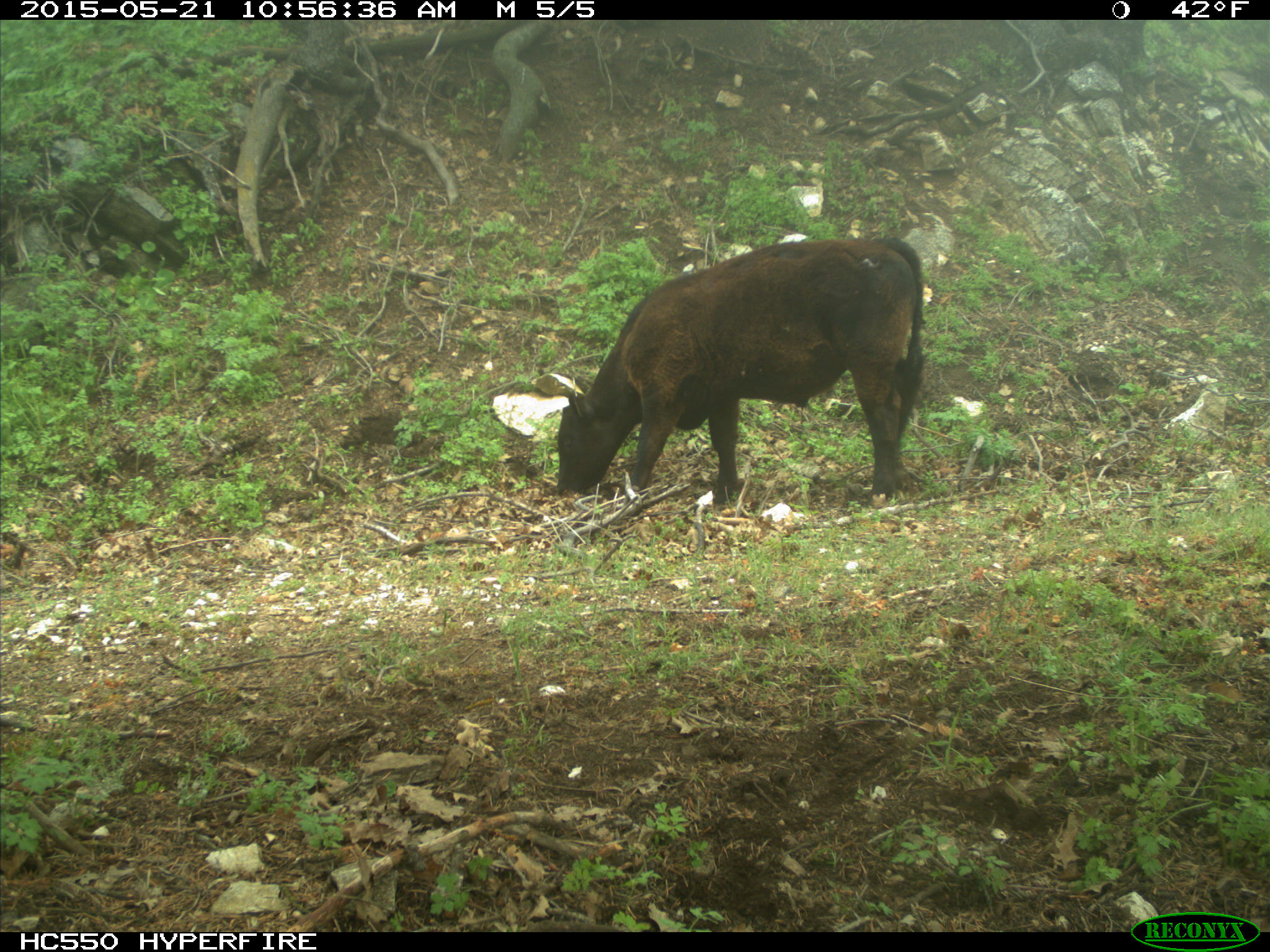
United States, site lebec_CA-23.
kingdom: Animalia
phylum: Chordata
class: Mammalia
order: Artiodactyla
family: Bovidae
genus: Bos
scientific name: Bos taurus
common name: domestic cow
Bos taurus (domestic cow).